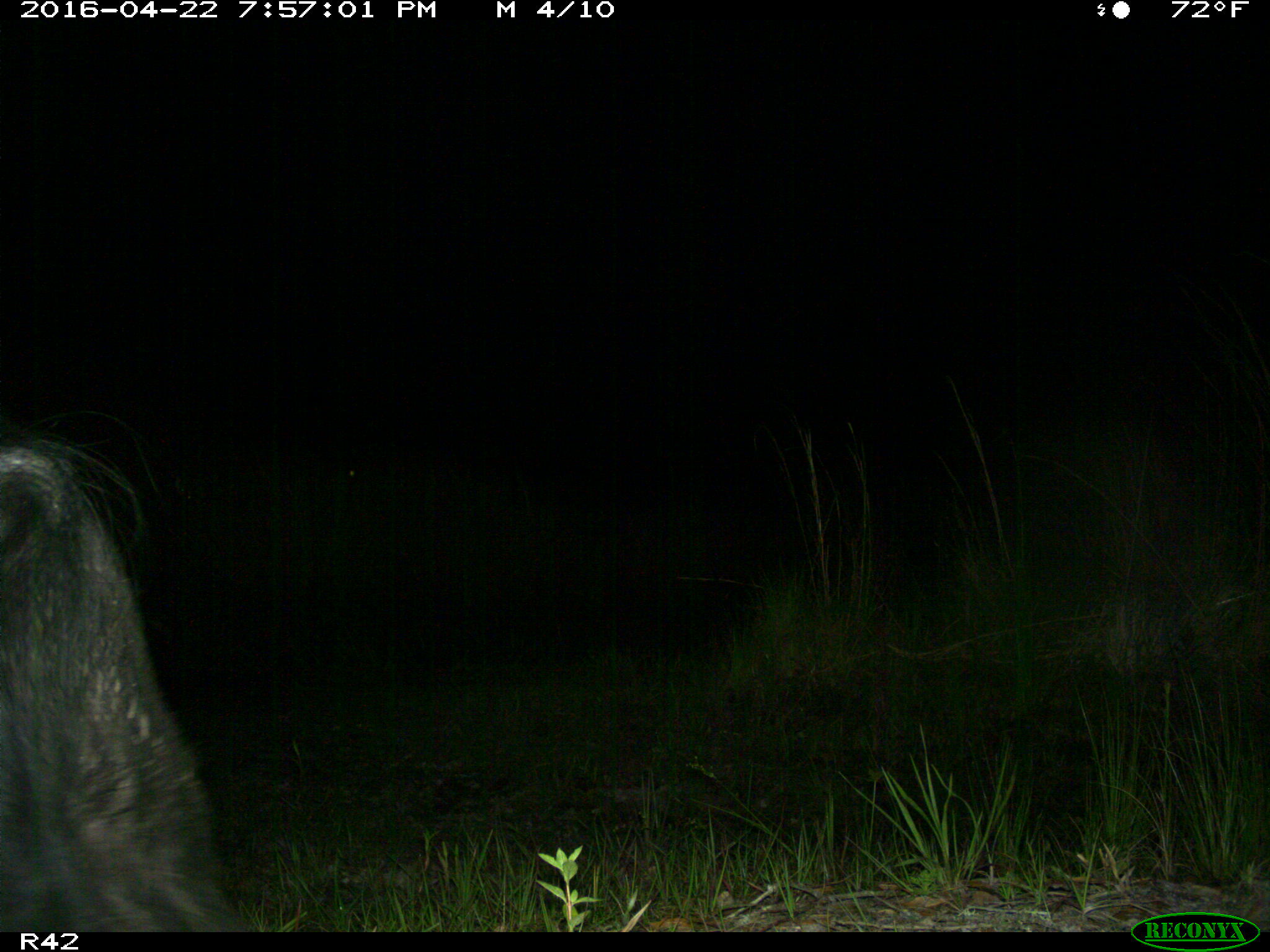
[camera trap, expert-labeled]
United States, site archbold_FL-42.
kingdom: Animalia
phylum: Chordata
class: Mammalia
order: Artiodactyla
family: Suidae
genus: Sus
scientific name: Sus scrofa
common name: wild boar